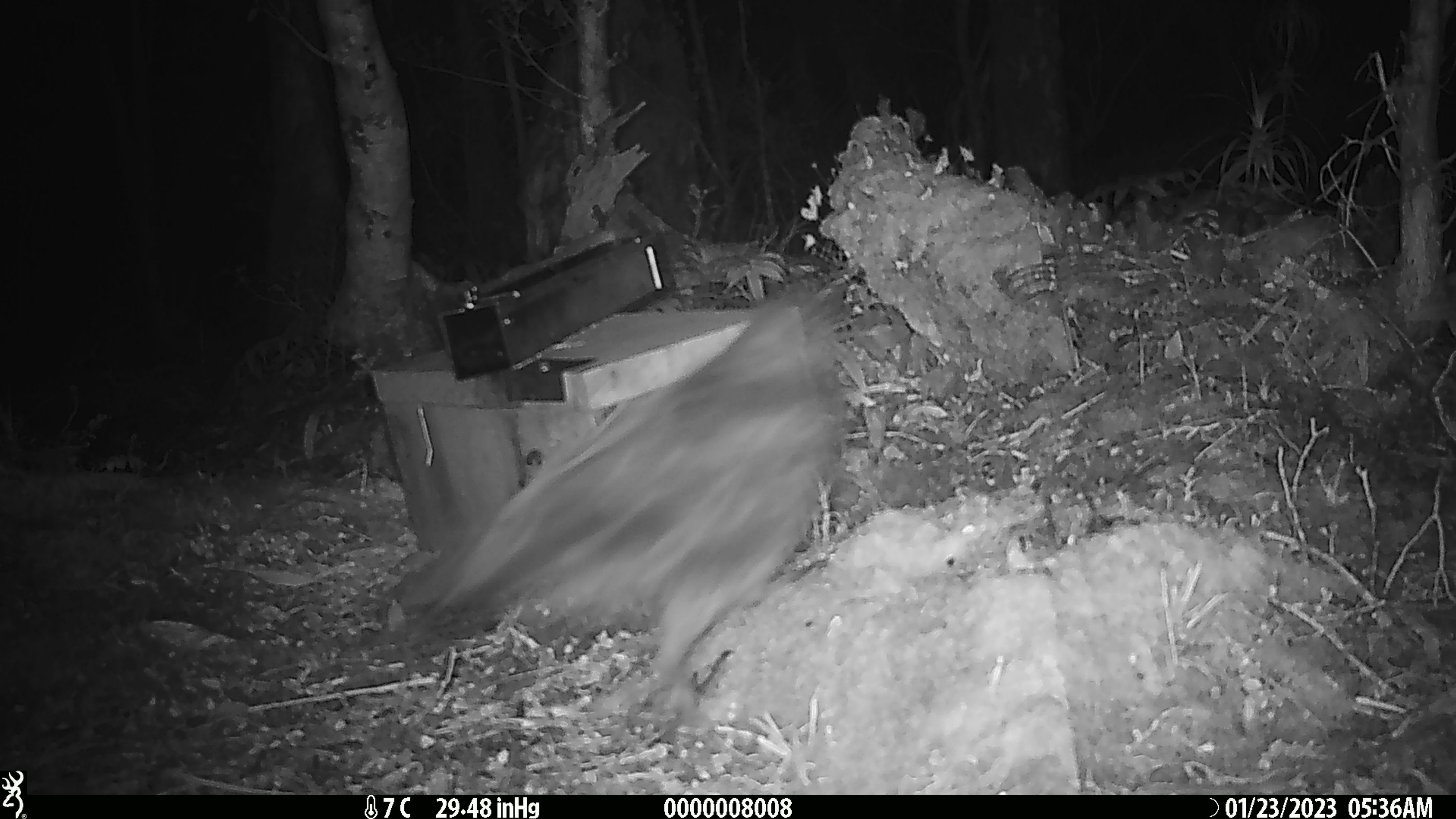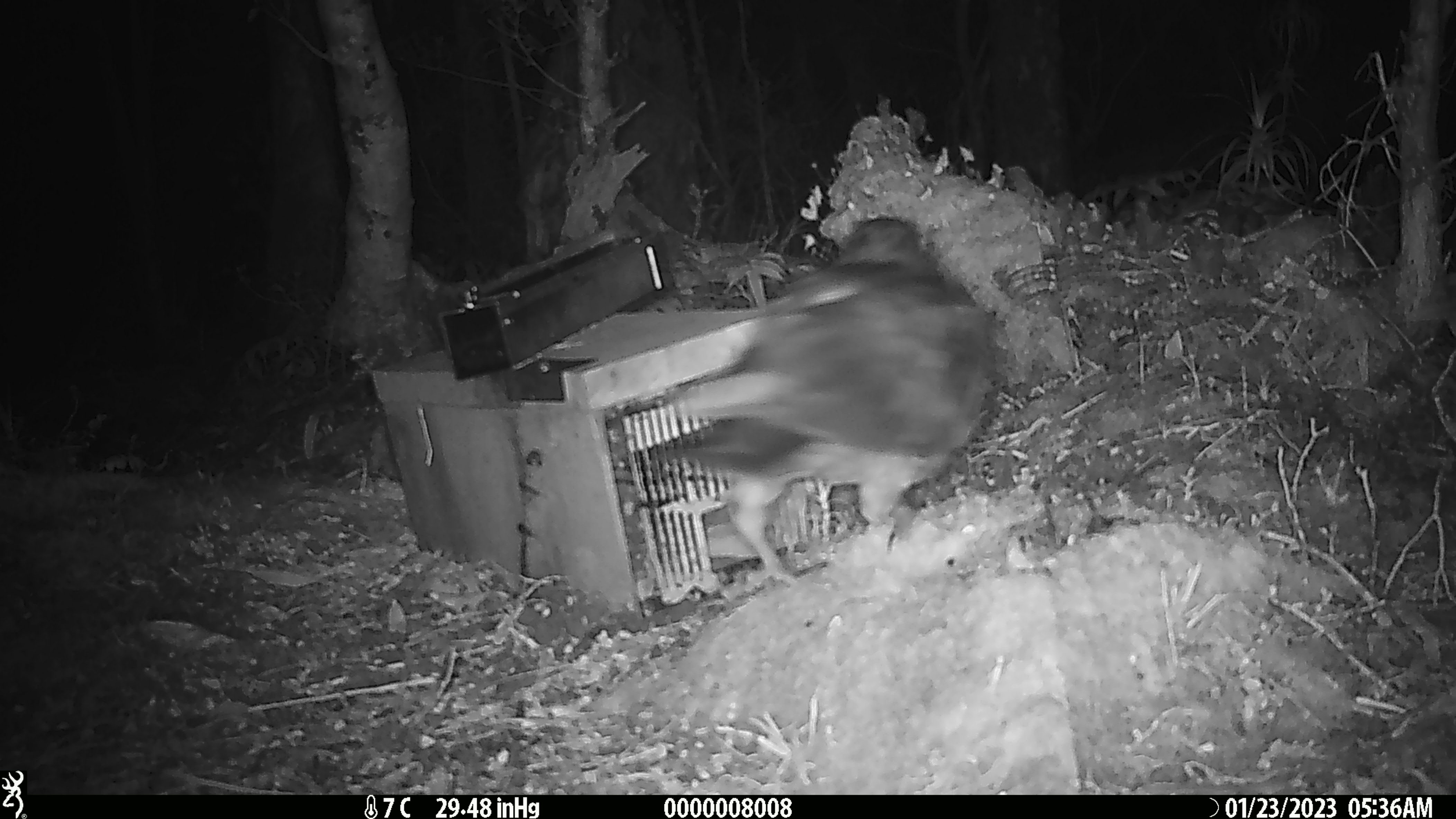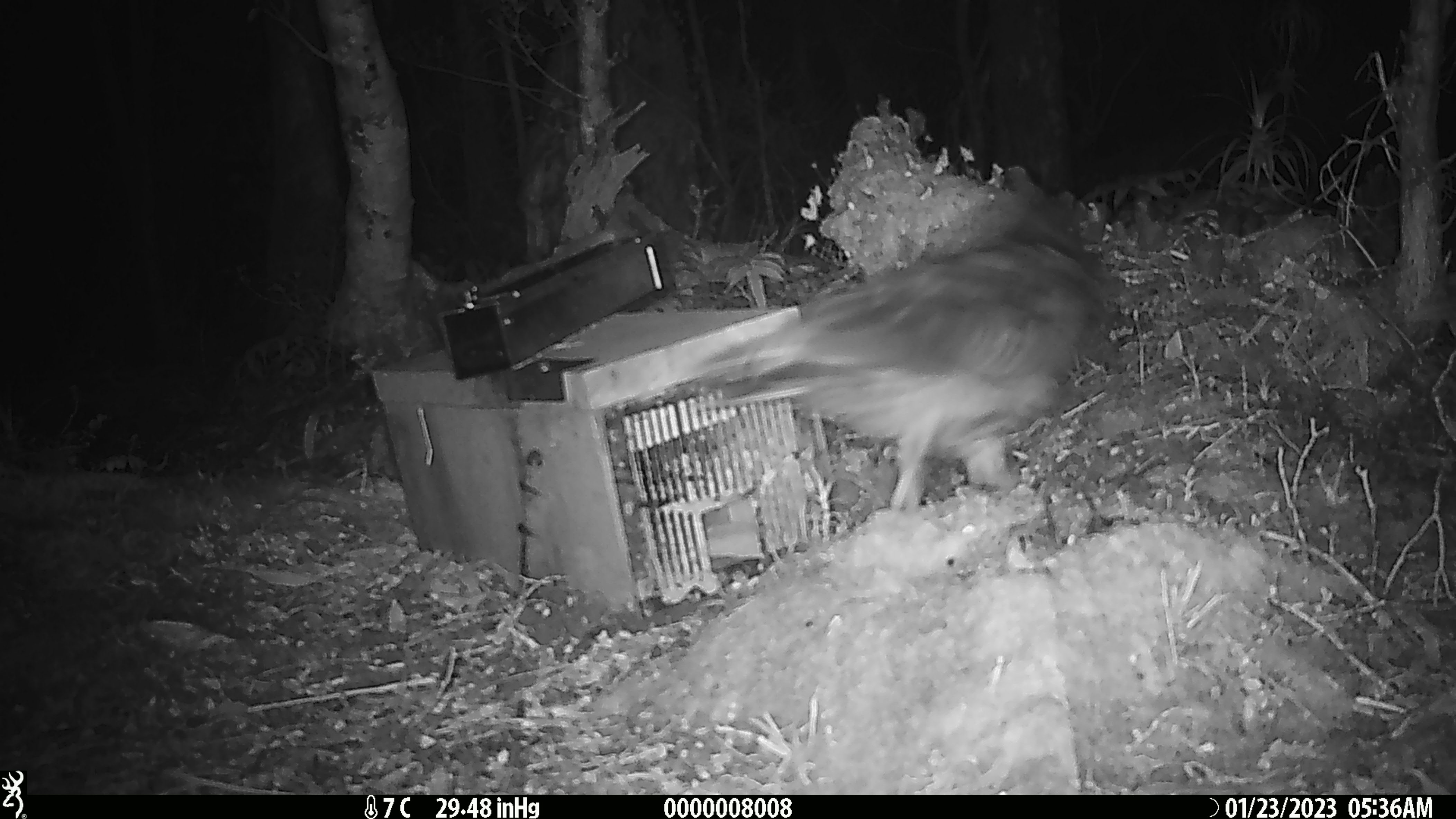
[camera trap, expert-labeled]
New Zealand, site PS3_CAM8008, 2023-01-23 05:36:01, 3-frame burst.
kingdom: Animalia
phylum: Chordata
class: Aves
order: Psittaciformes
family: Strigopidae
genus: Nestor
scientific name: Nestor notabilis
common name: kea